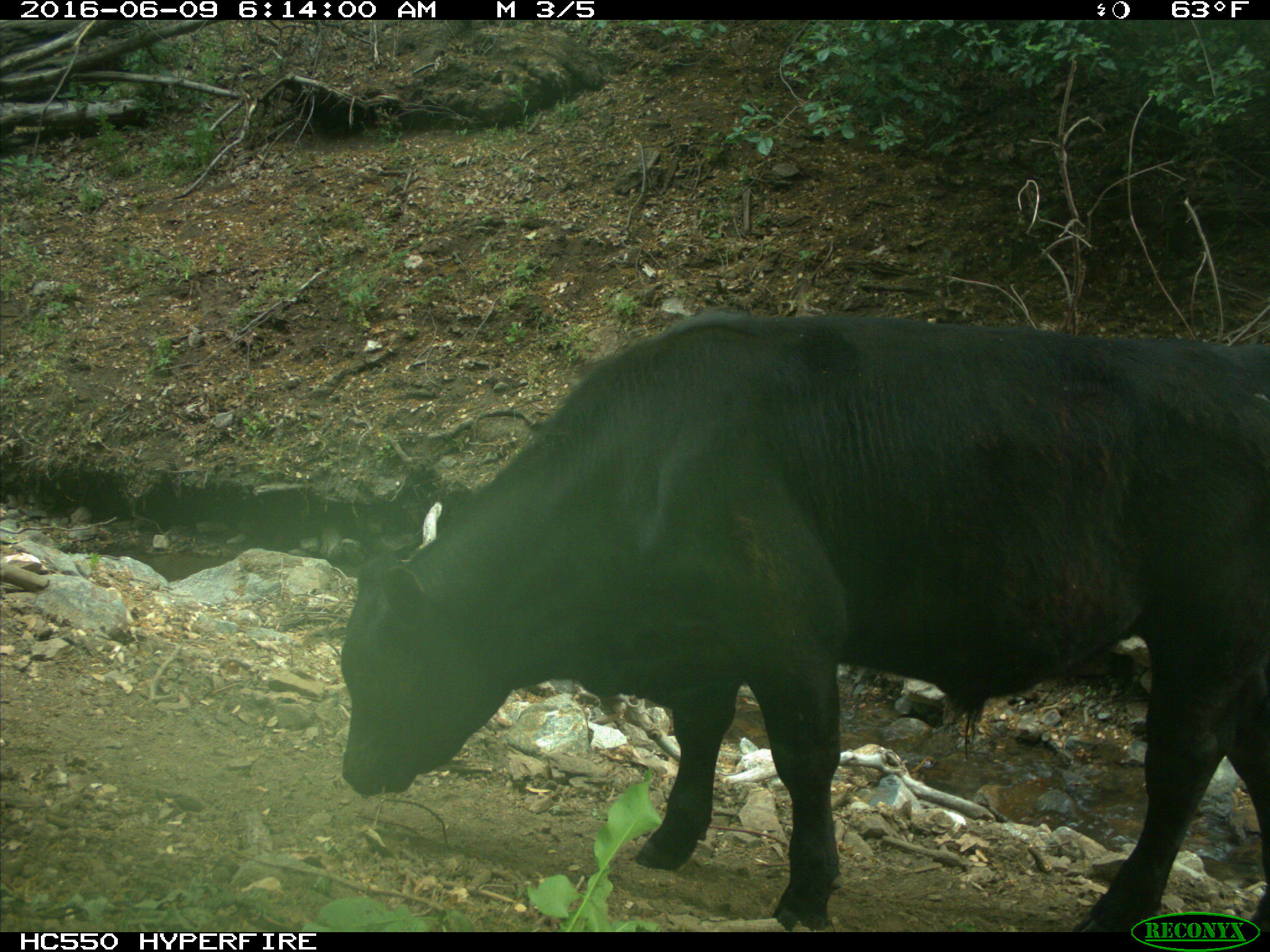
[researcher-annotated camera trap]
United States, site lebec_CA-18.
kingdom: Animalia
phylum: Chordata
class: Mammalia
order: Artiodactyla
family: Bovidae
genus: Bos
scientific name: Bos taurus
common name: domestic cow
Bos taurus (domestic cow).